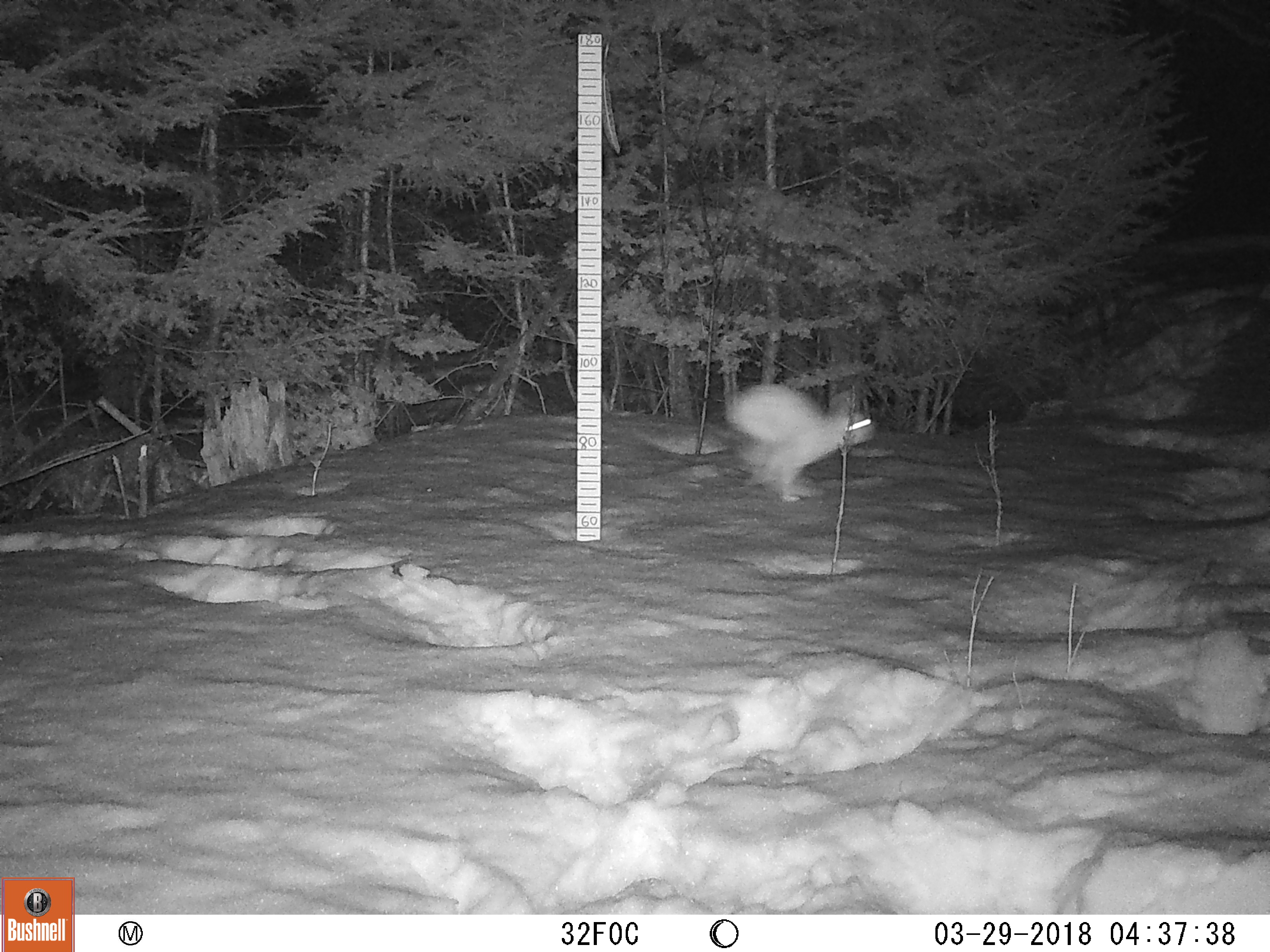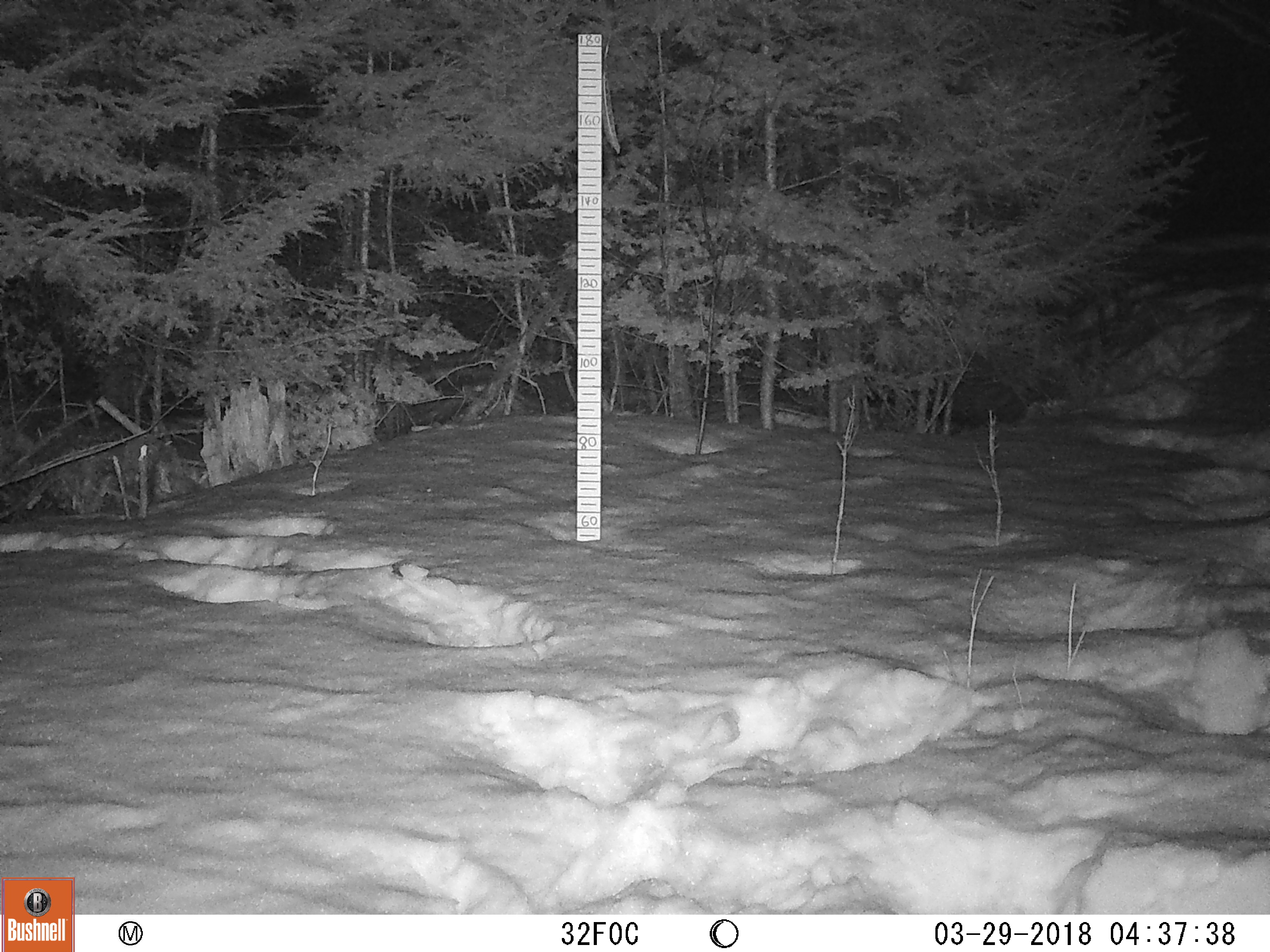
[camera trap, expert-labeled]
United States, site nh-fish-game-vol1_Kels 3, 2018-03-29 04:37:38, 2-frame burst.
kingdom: Animalia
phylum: Chordata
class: Mammalia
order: Lagomorpha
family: Leporidae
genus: Lepus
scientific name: Lepus americanus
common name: snowshoe hare